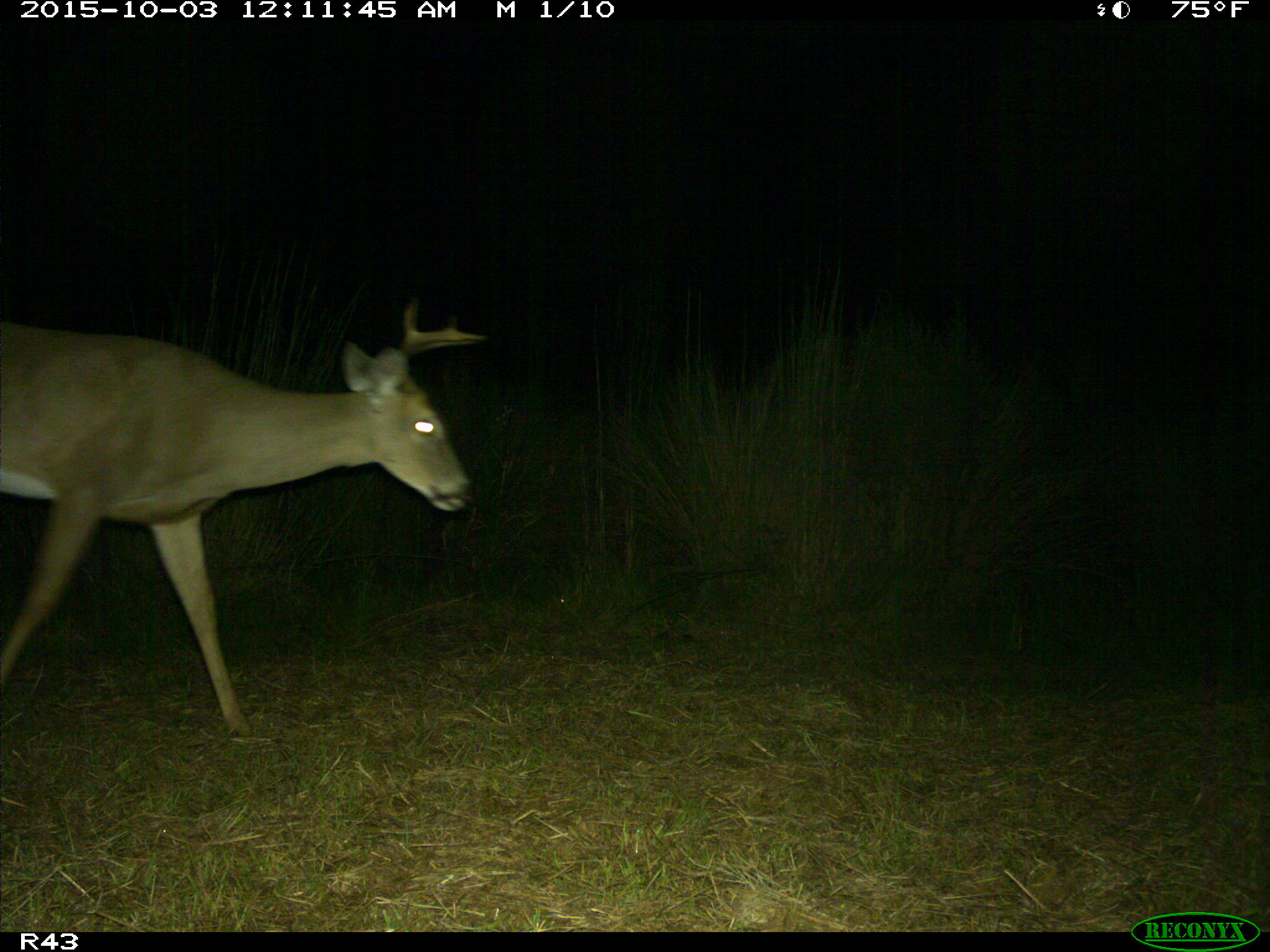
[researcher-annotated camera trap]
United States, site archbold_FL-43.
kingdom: Animalia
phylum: Chordata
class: Mammalia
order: Artiodactyla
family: Cervidae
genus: Odocoileus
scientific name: Odocoileus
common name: deer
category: unidentified deer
Unidentified deer (deer) (Odocoileus).